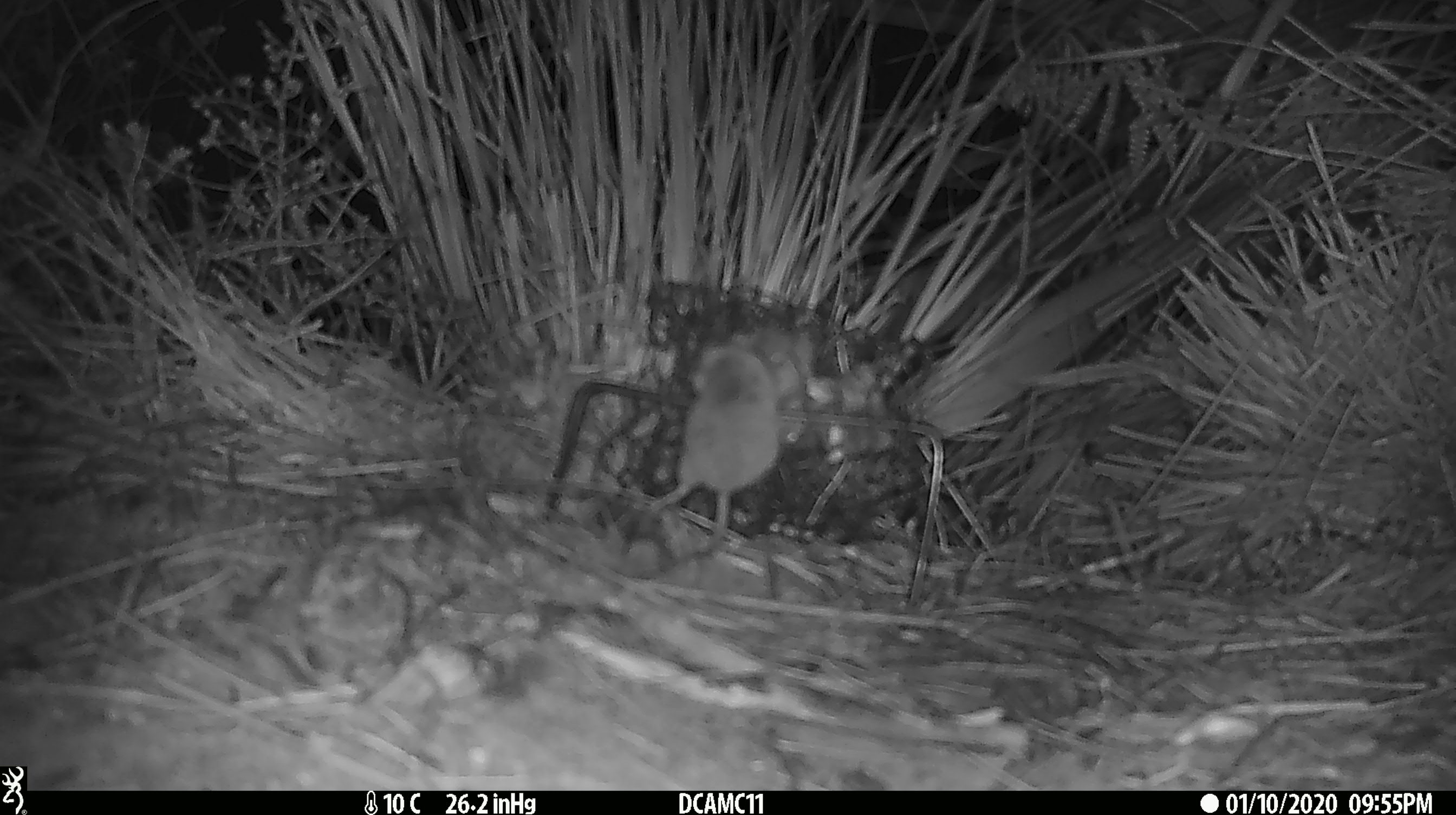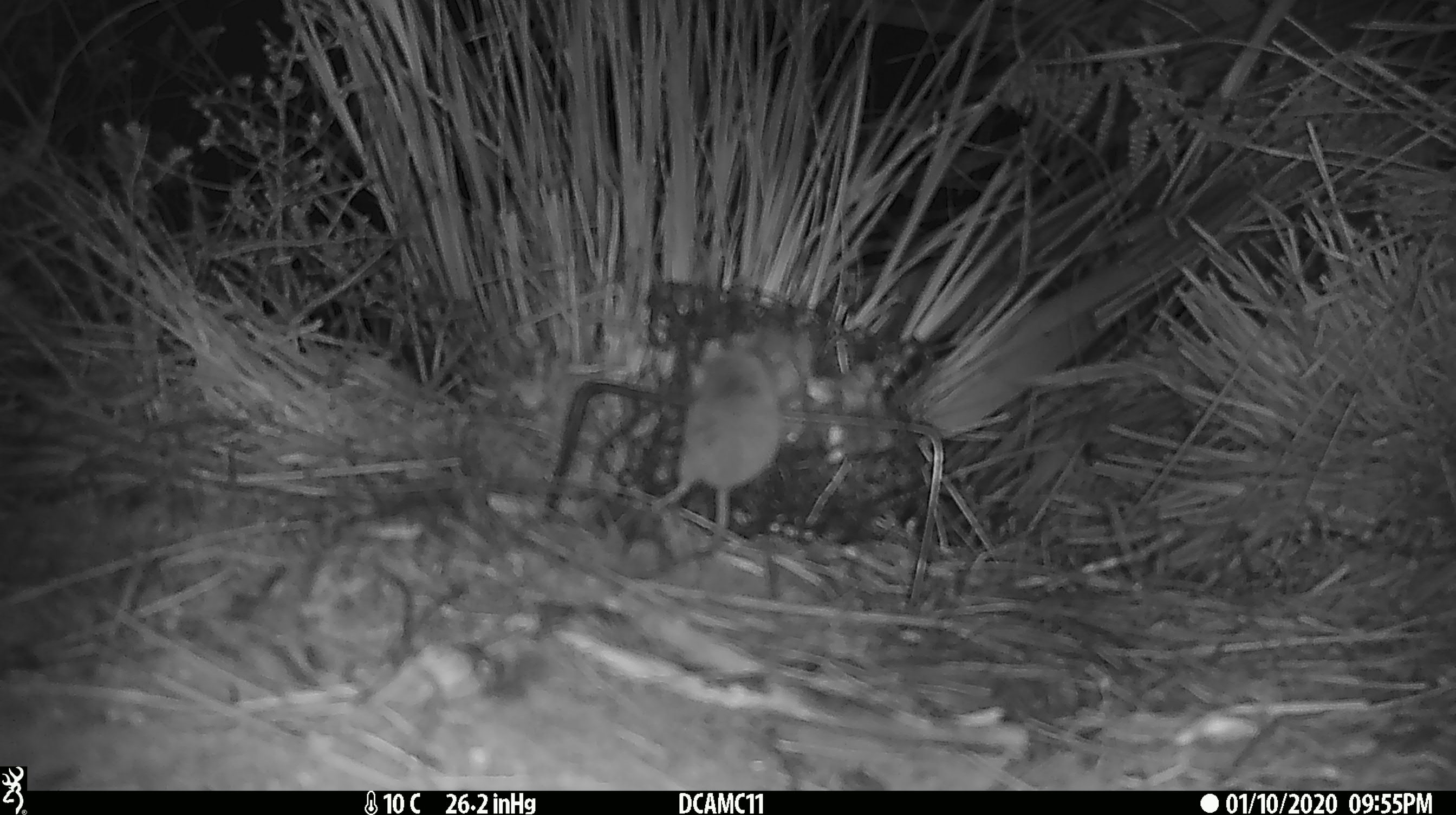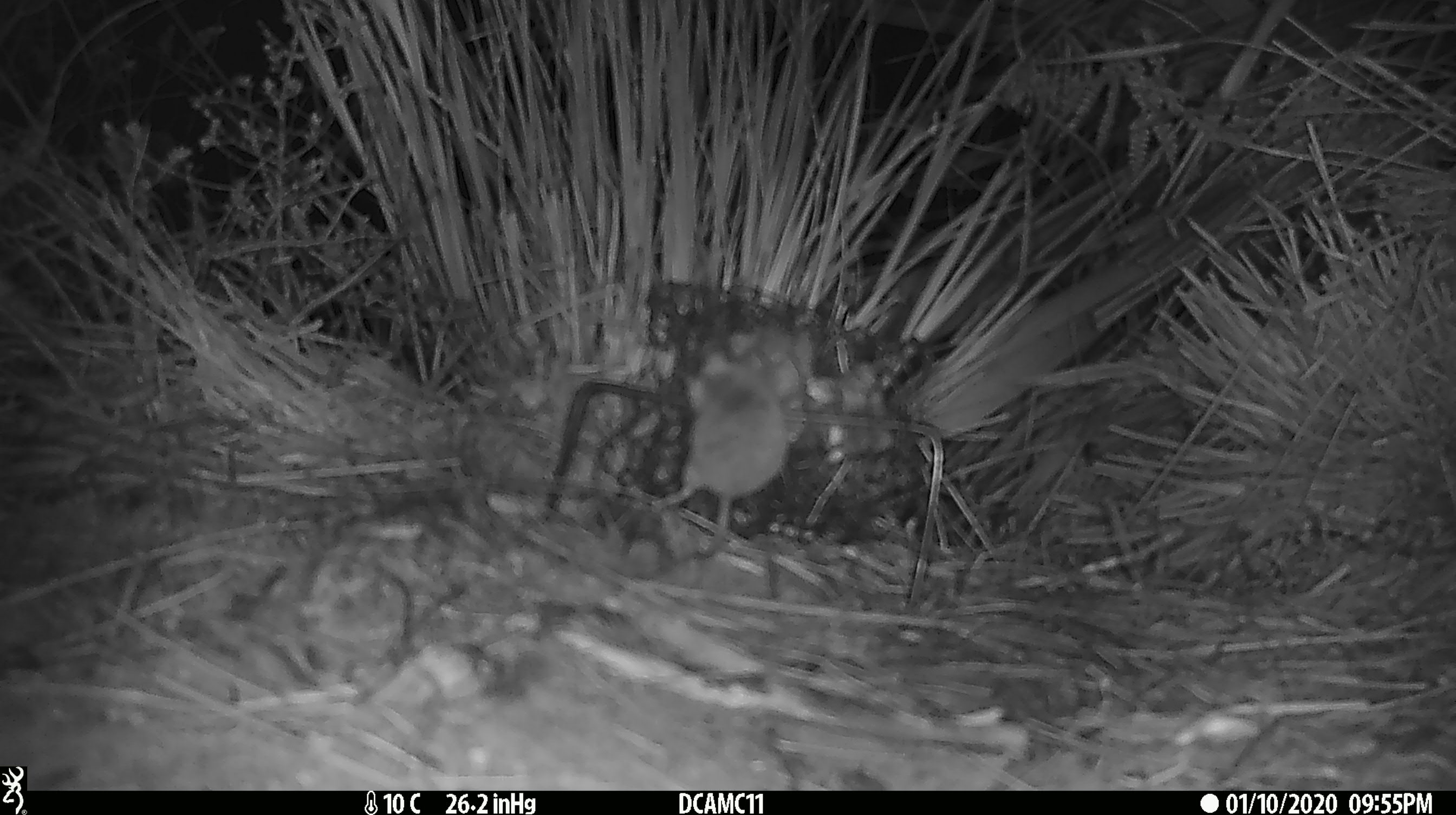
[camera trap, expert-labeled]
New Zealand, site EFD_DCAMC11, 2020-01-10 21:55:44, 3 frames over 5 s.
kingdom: Animalia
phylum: Chordata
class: Mammalia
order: Rodentia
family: Muridae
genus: Mus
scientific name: Mus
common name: mouse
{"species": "mouse (Mus)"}